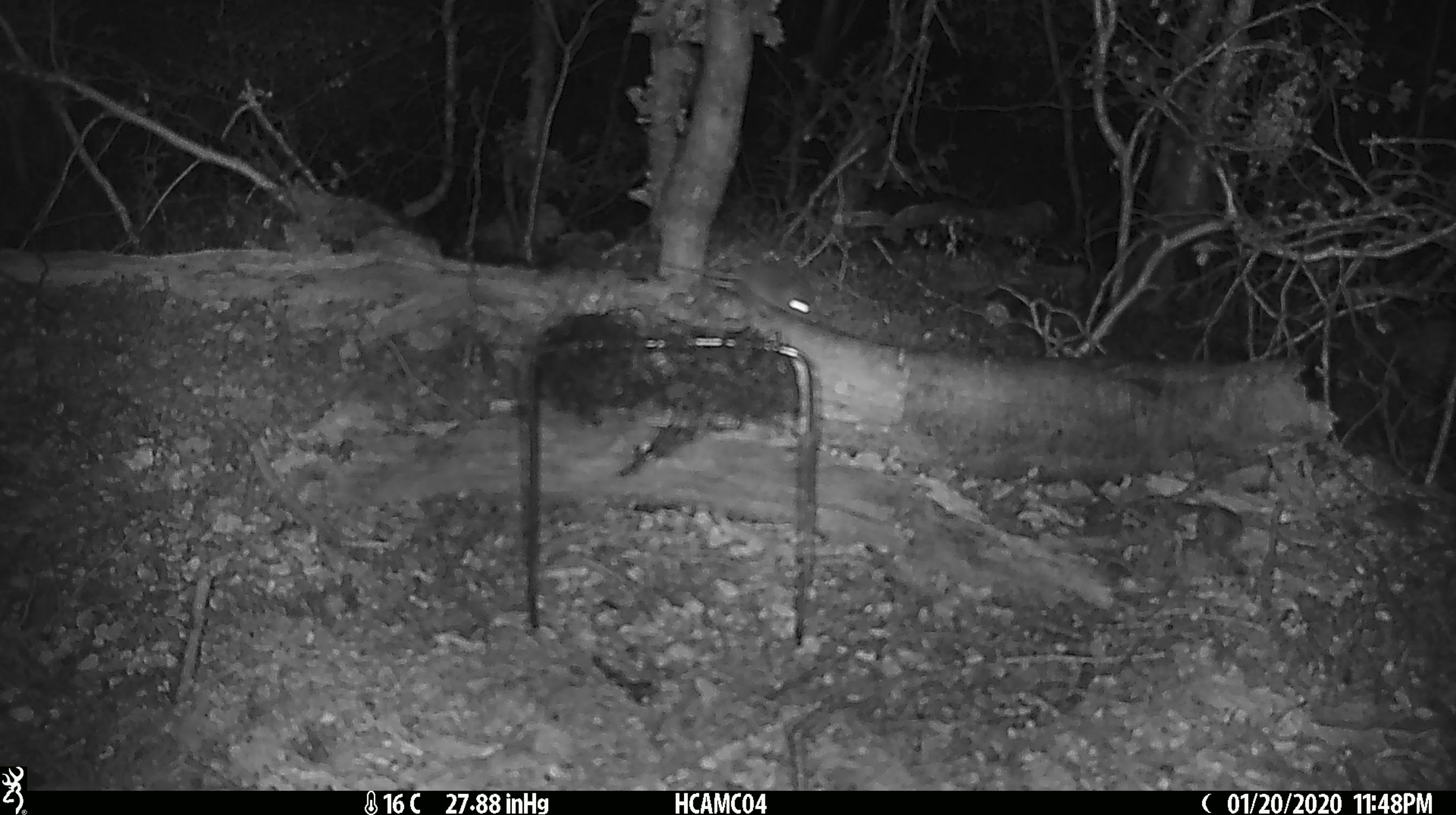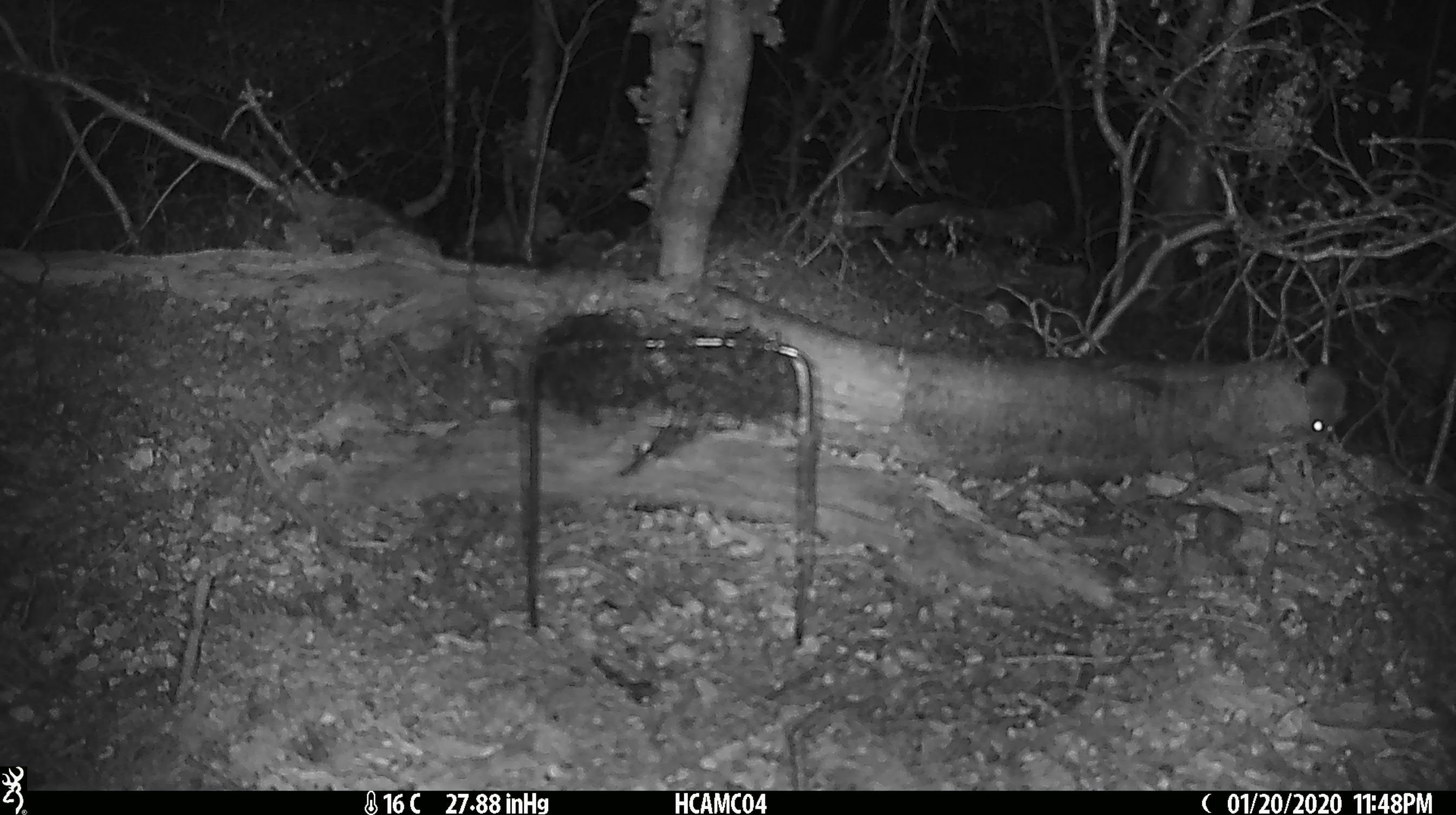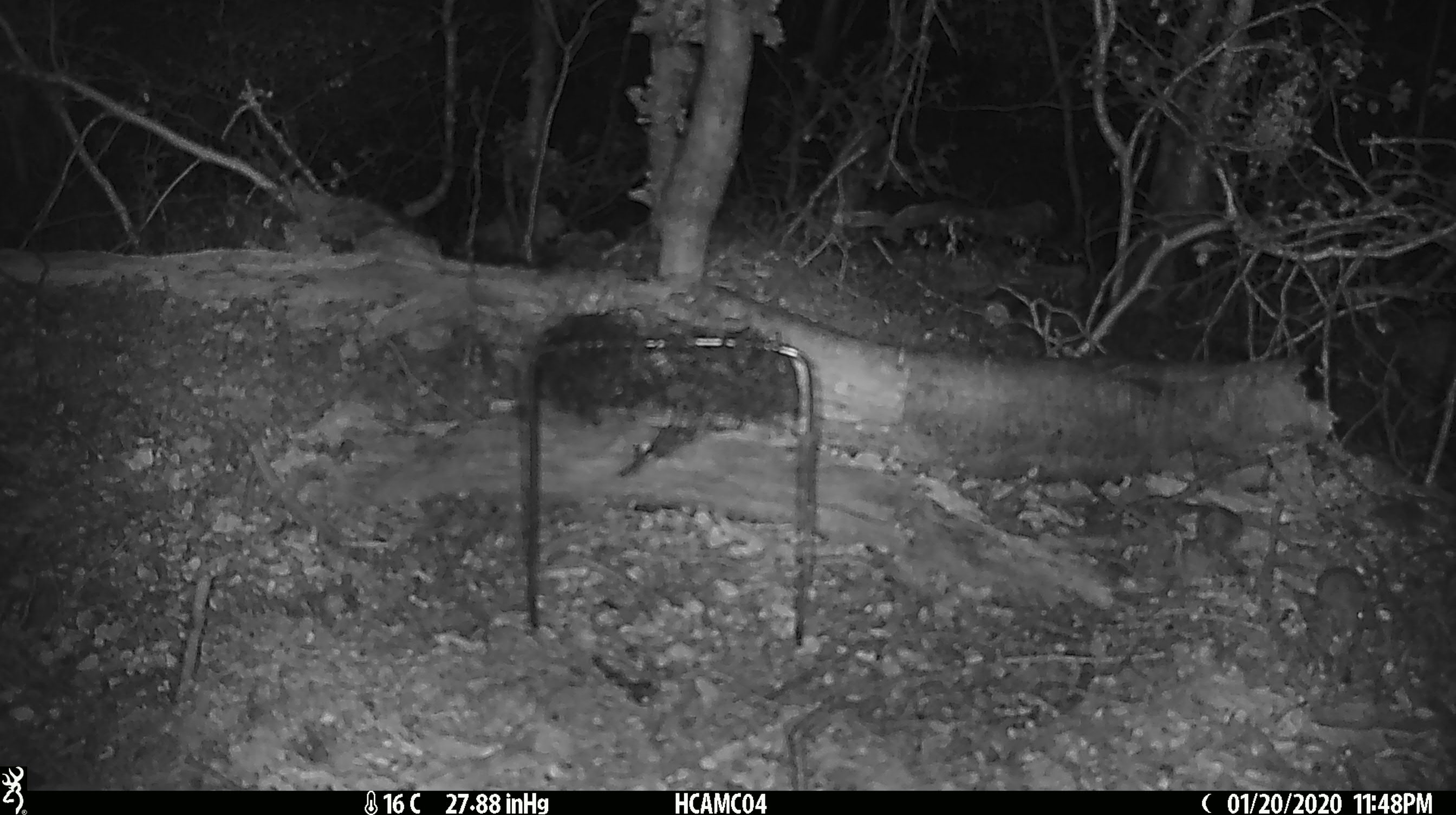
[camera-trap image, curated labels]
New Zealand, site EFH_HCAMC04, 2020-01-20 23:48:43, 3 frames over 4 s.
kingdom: Animalia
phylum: Chordata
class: Mammalia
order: Rodentia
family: Muridae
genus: Mus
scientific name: Mus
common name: mouse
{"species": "mouse (Mus)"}